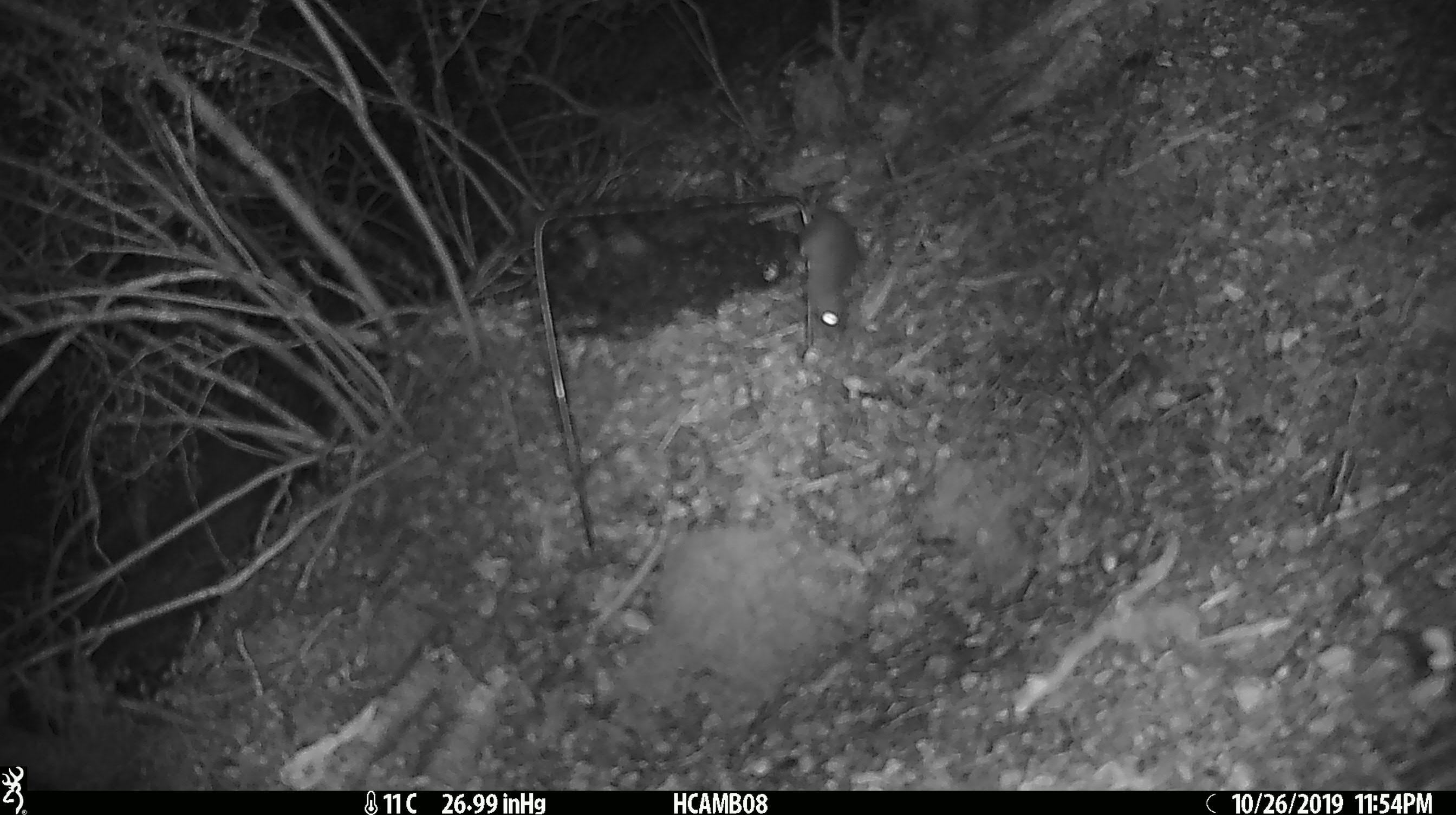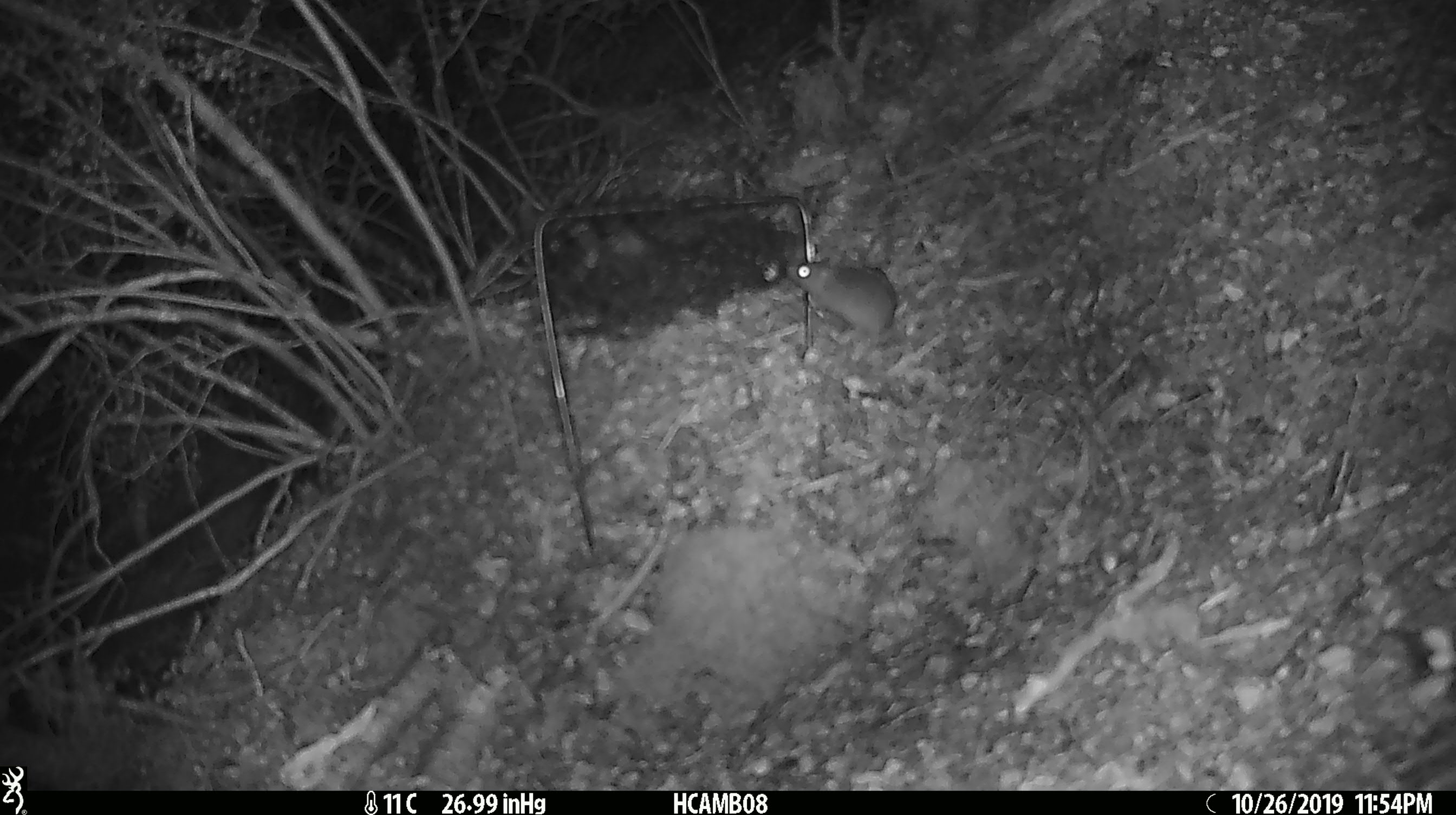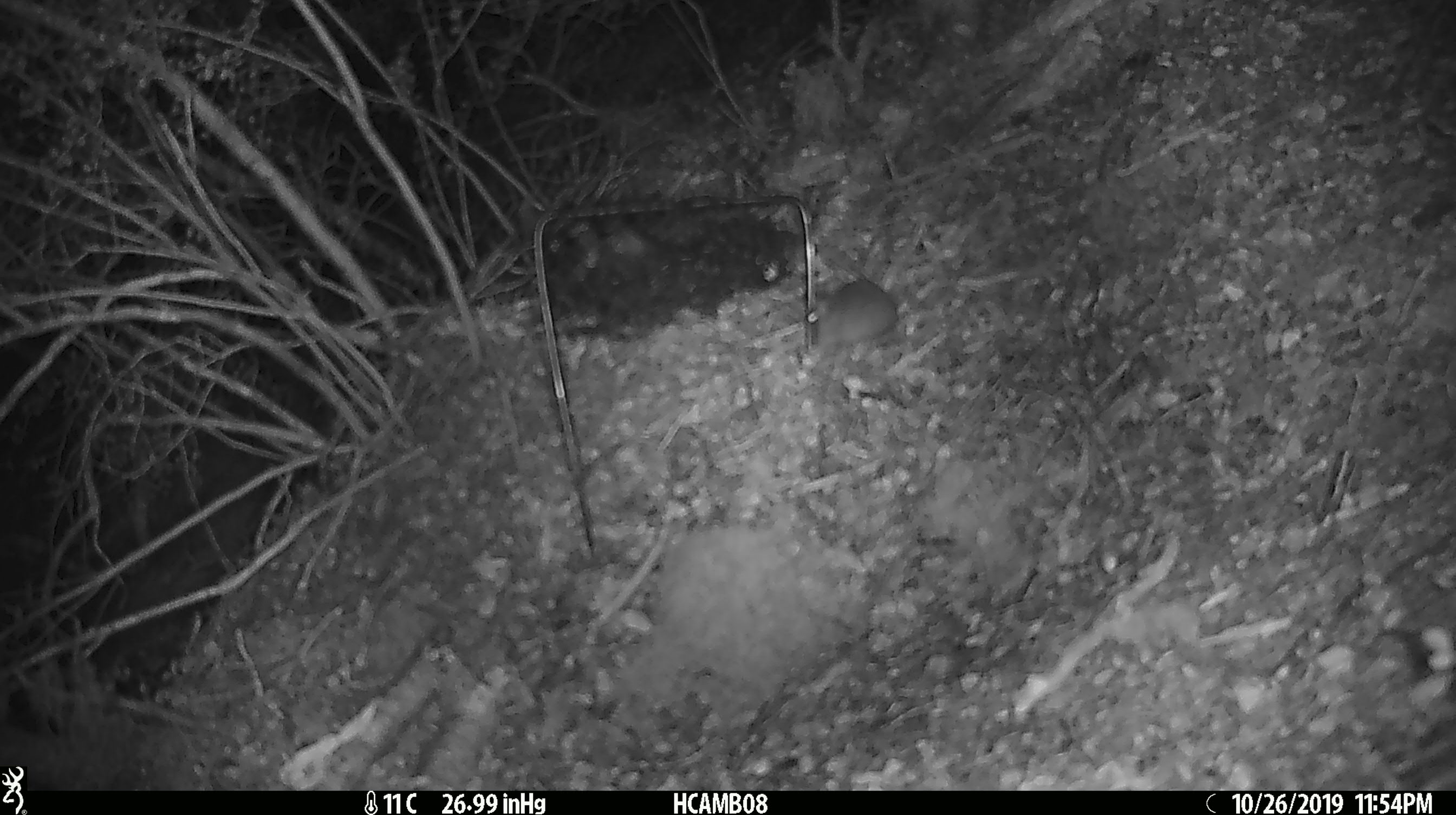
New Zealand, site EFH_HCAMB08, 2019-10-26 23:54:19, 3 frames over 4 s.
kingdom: Animalia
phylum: Chordata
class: Mammalia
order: Rodentia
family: Muridae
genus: Mus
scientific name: Mus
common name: mouse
Mouse (Mus).